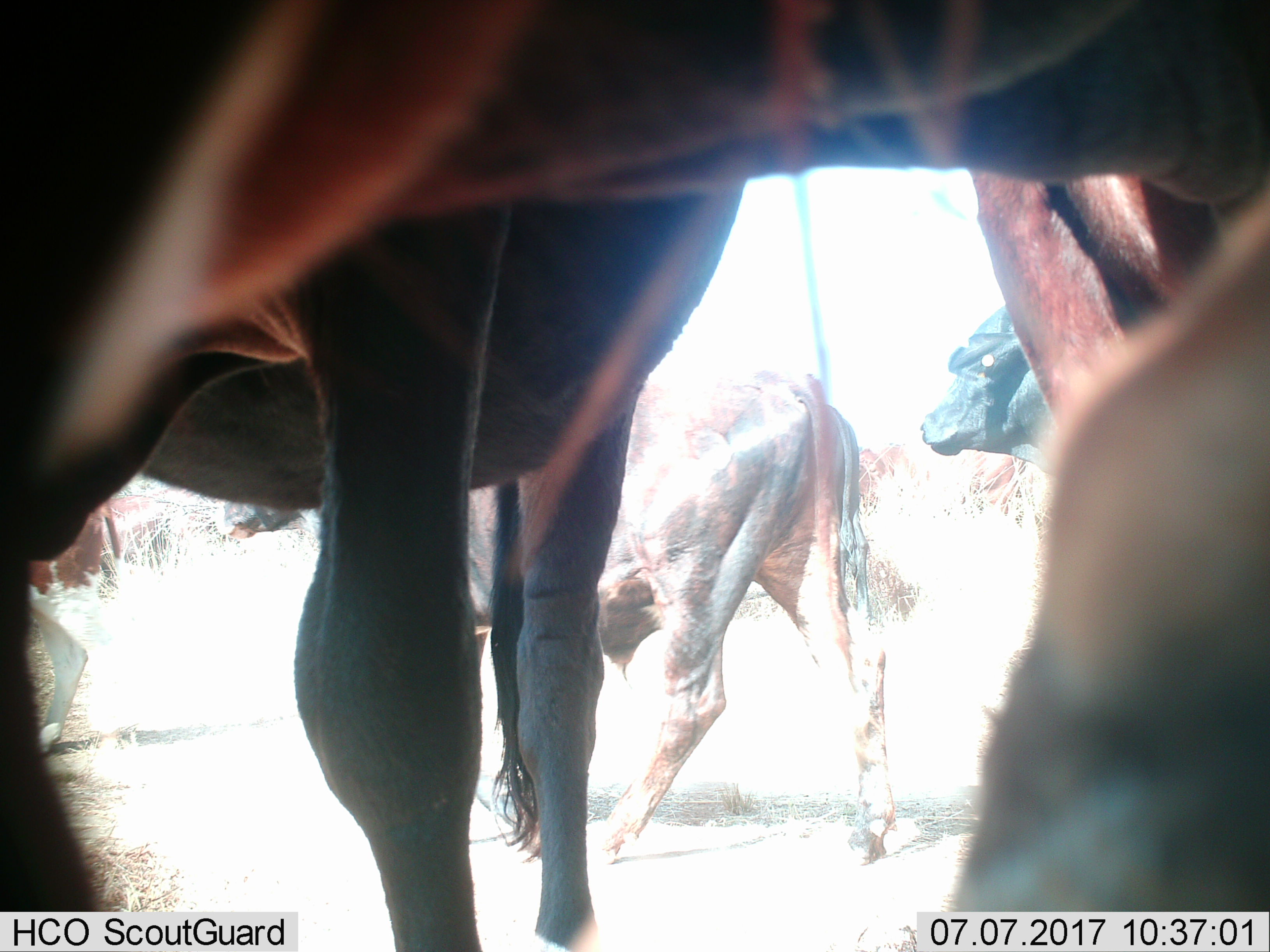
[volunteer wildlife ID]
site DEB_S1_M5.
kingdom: Animalia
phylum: Chordata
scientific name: Vertebrata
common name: domestic animal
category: domesticanimal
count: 5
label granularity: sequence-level